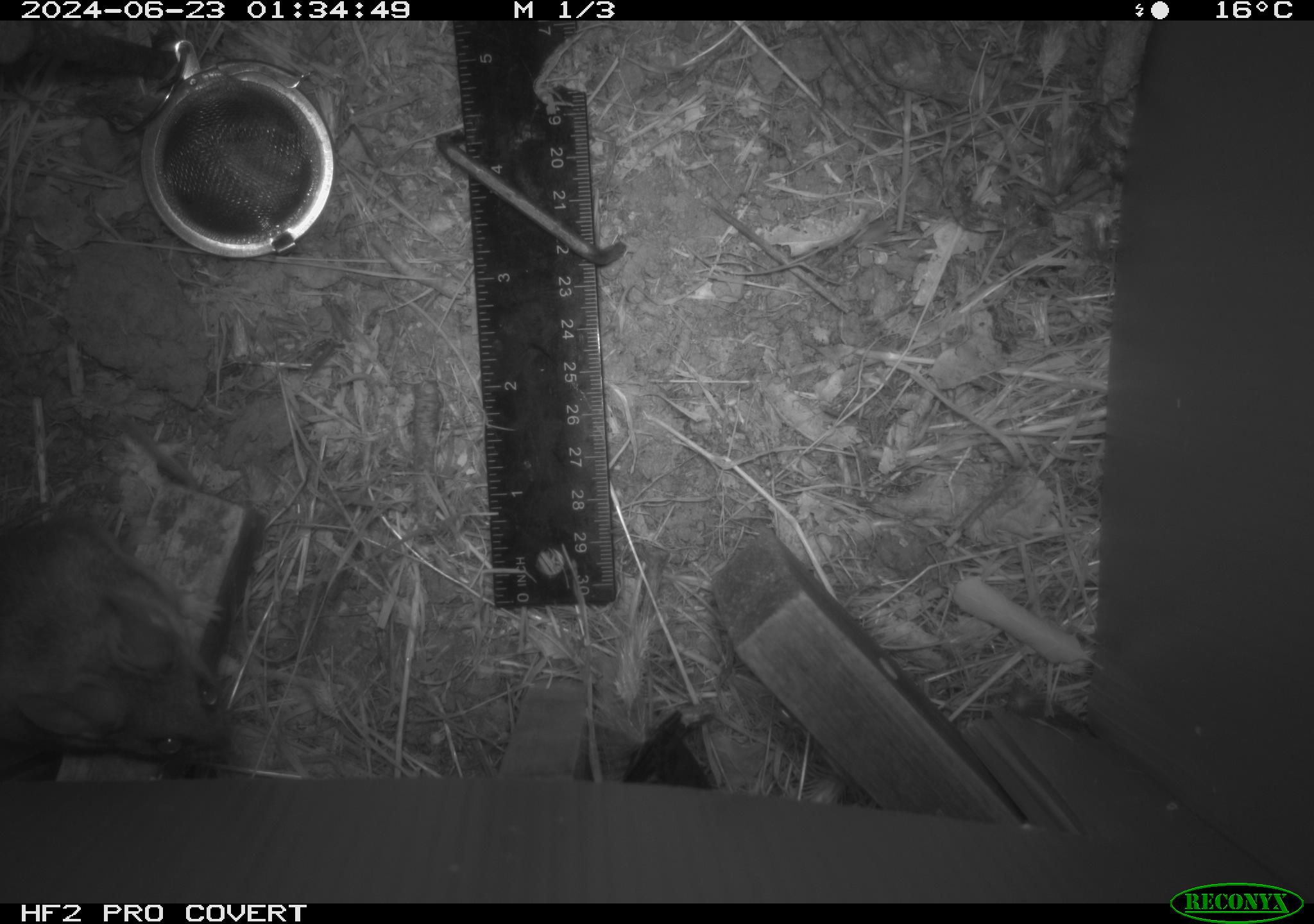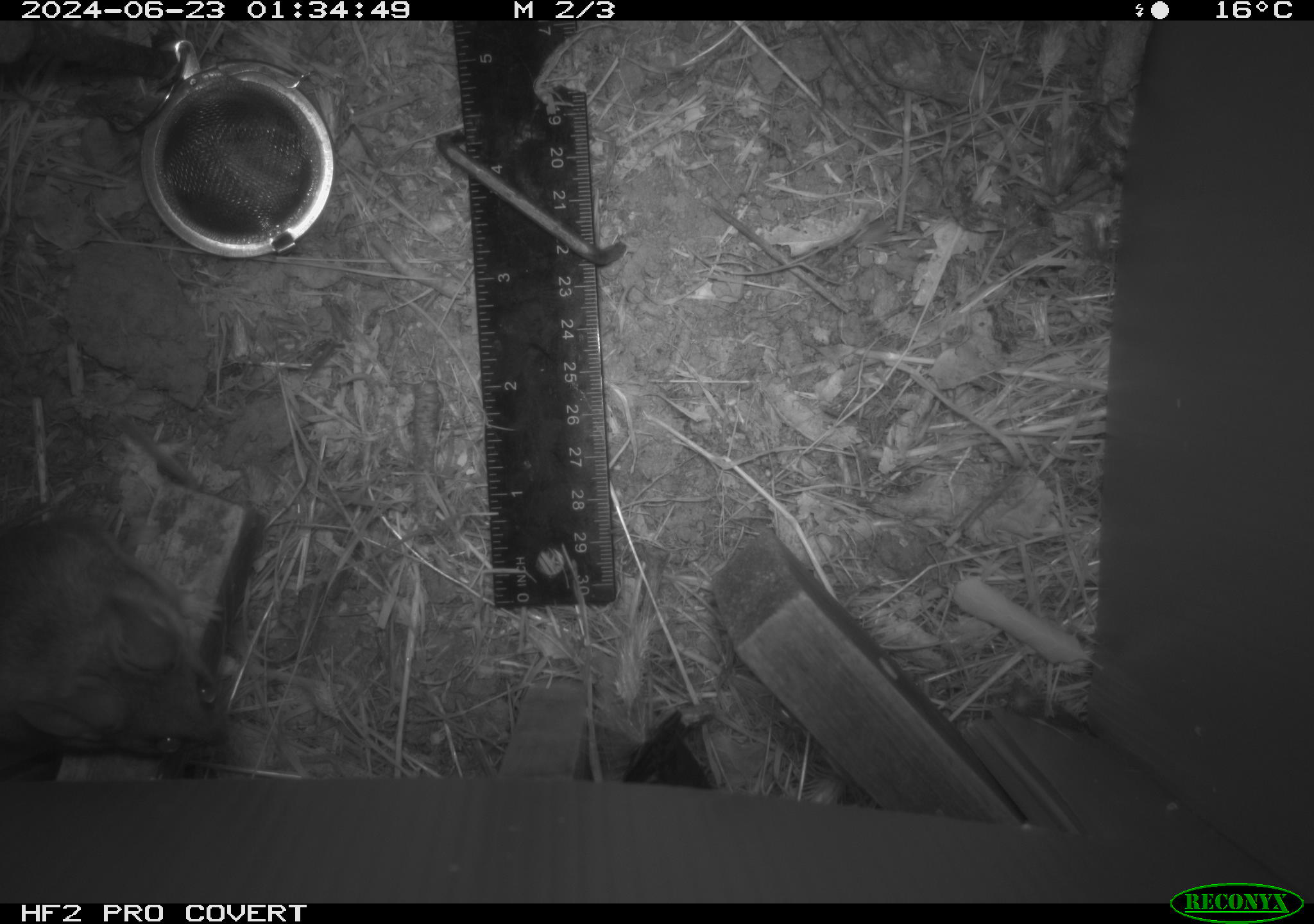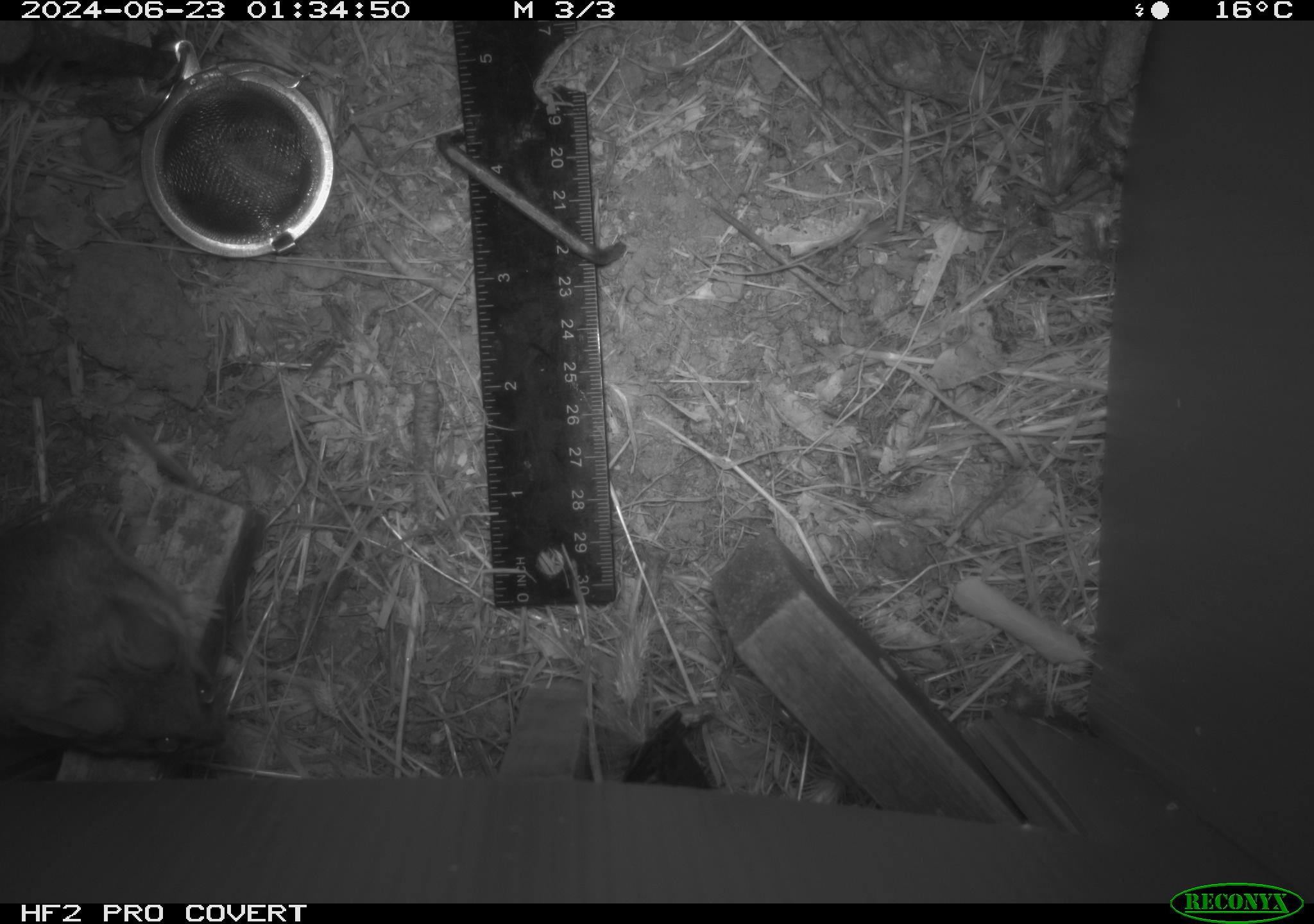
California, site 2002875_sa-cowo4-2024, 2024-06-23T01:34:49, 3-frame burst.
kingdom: Animalia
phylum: Chordata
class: Mammalia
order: Rodentia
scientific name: Rodentia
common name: rodent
Rodent (Rodentia).